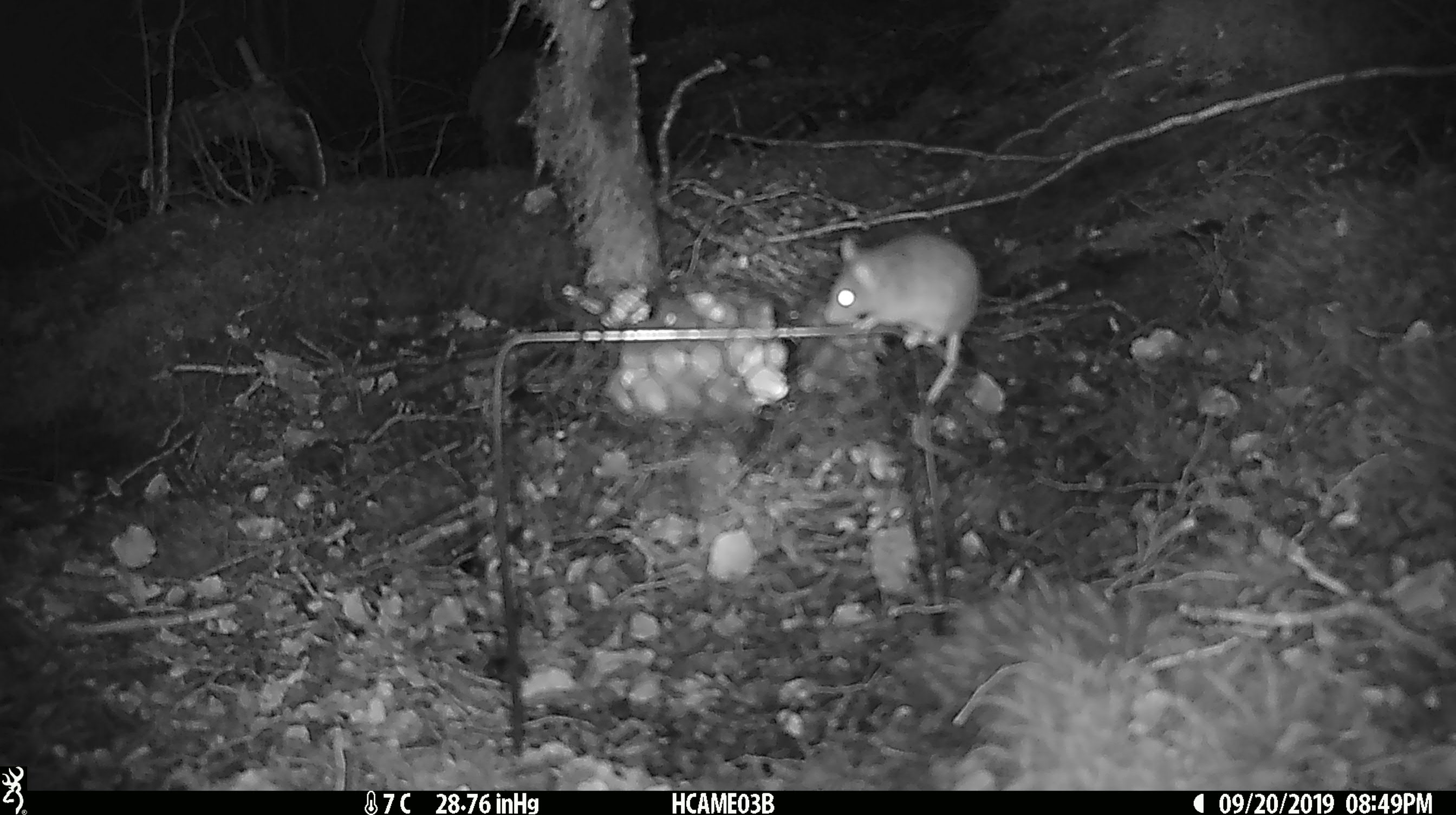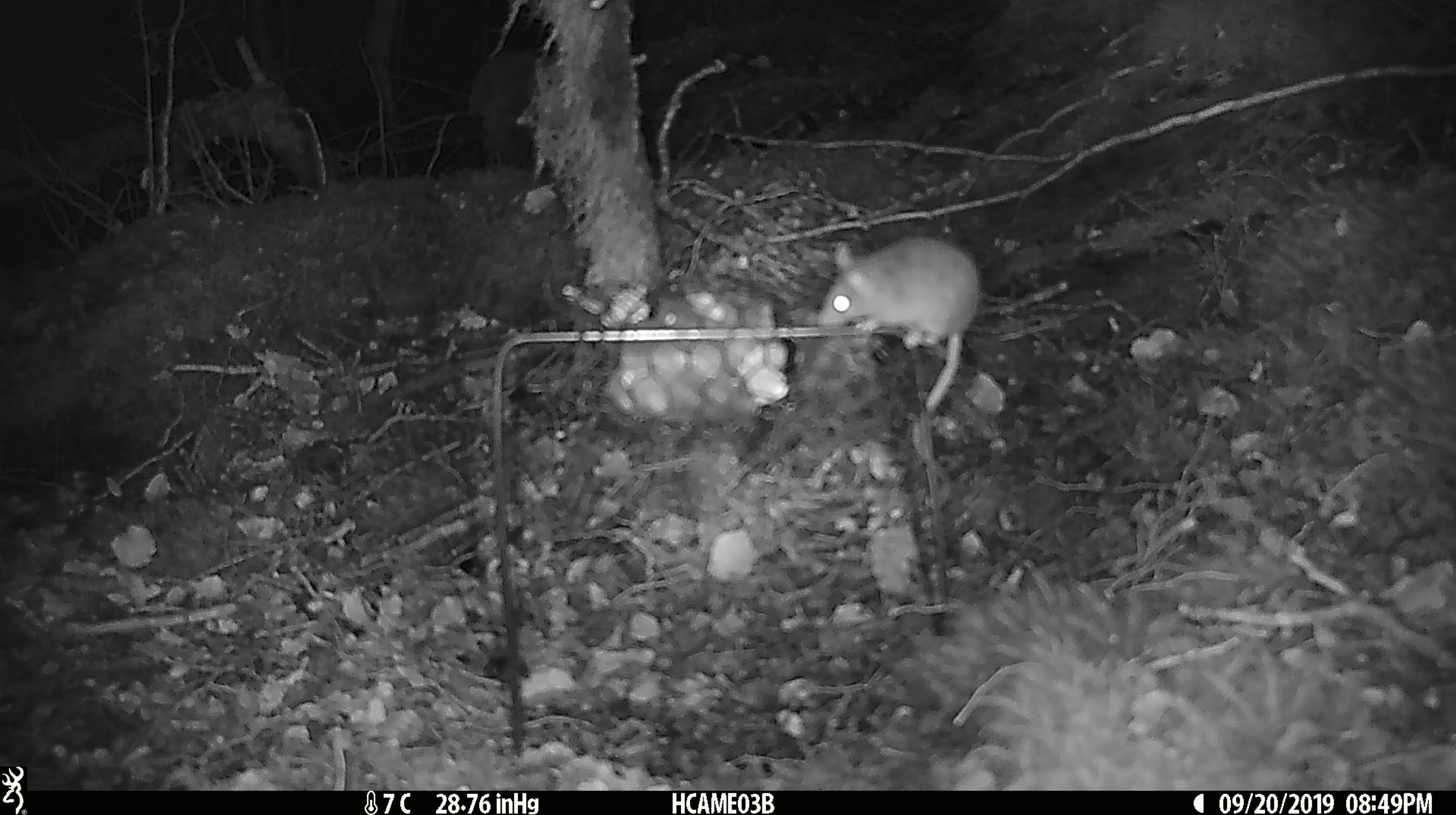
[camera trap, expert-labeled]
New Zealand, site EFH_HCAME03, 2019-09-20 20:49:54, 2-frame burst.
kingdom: Animalia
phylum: Chordata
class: Mammalia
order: Rodentia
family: Muridae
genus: Mus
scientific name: Mus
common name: mouse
Mouse (Mus).